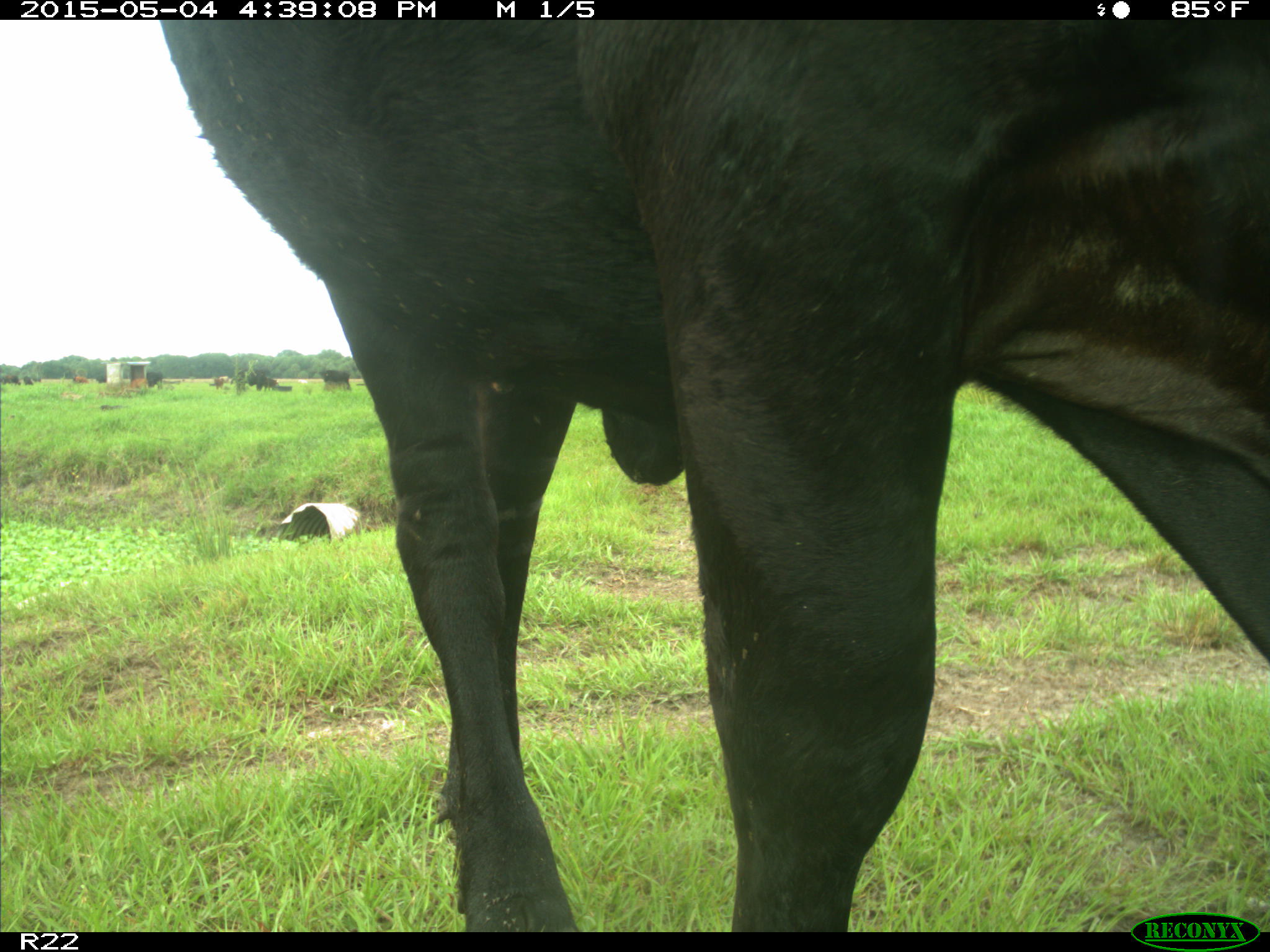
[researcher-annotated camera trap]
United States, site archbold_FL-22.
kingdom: Animalia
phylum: Chordata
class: Mammalia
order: Artiodactyla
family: Bovidae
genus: Bos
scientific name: Bos taurus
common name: domestic cow